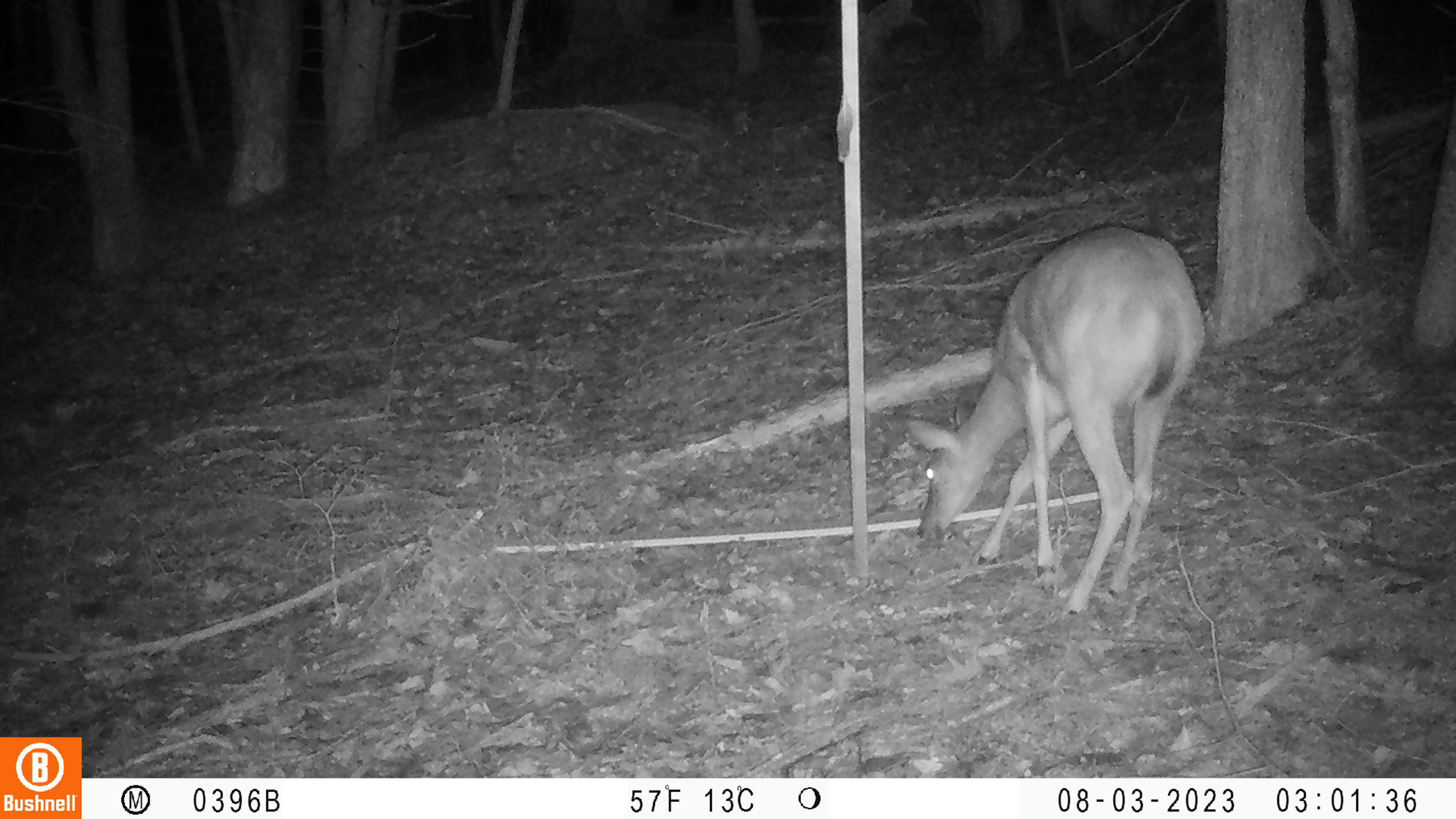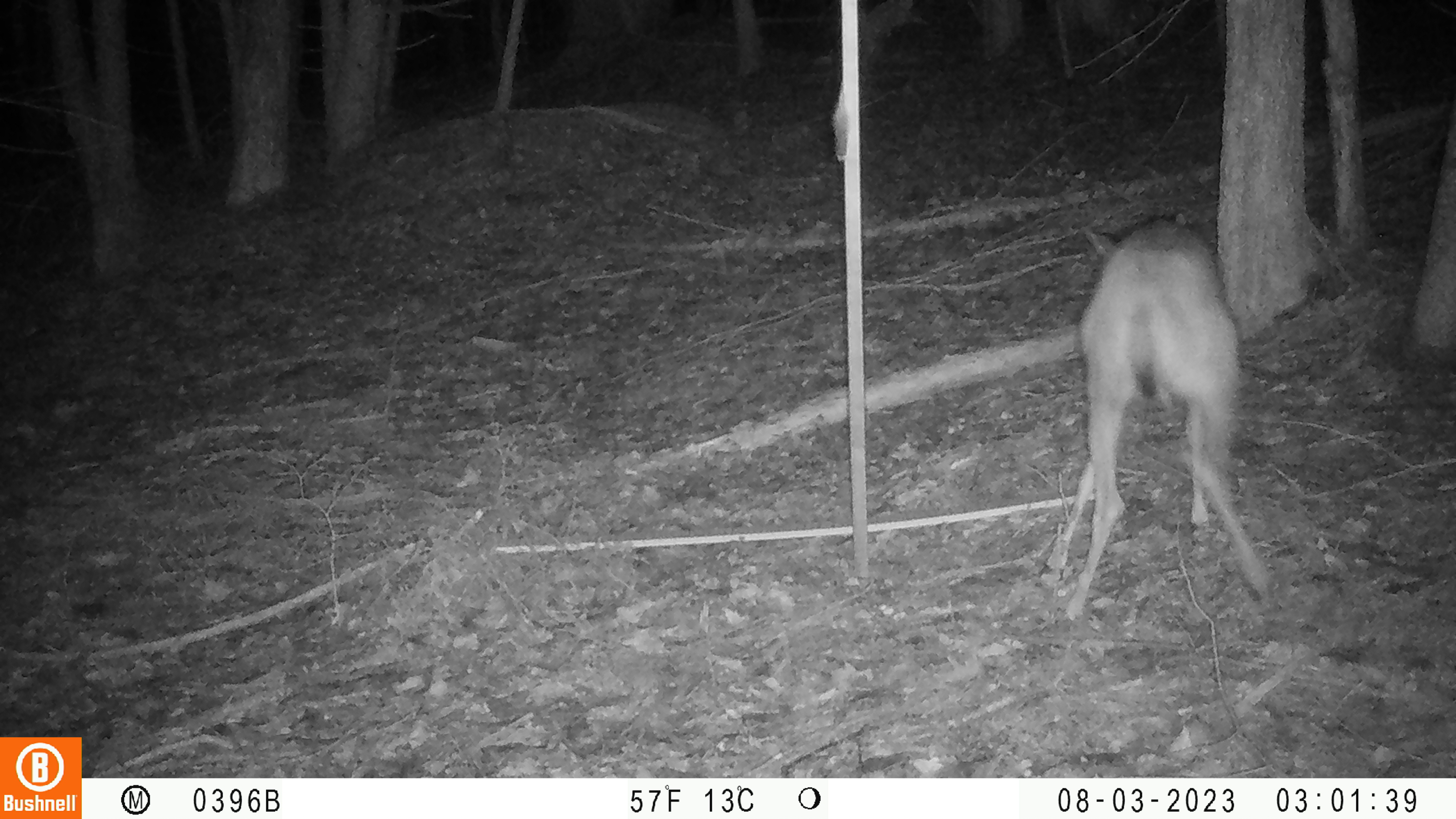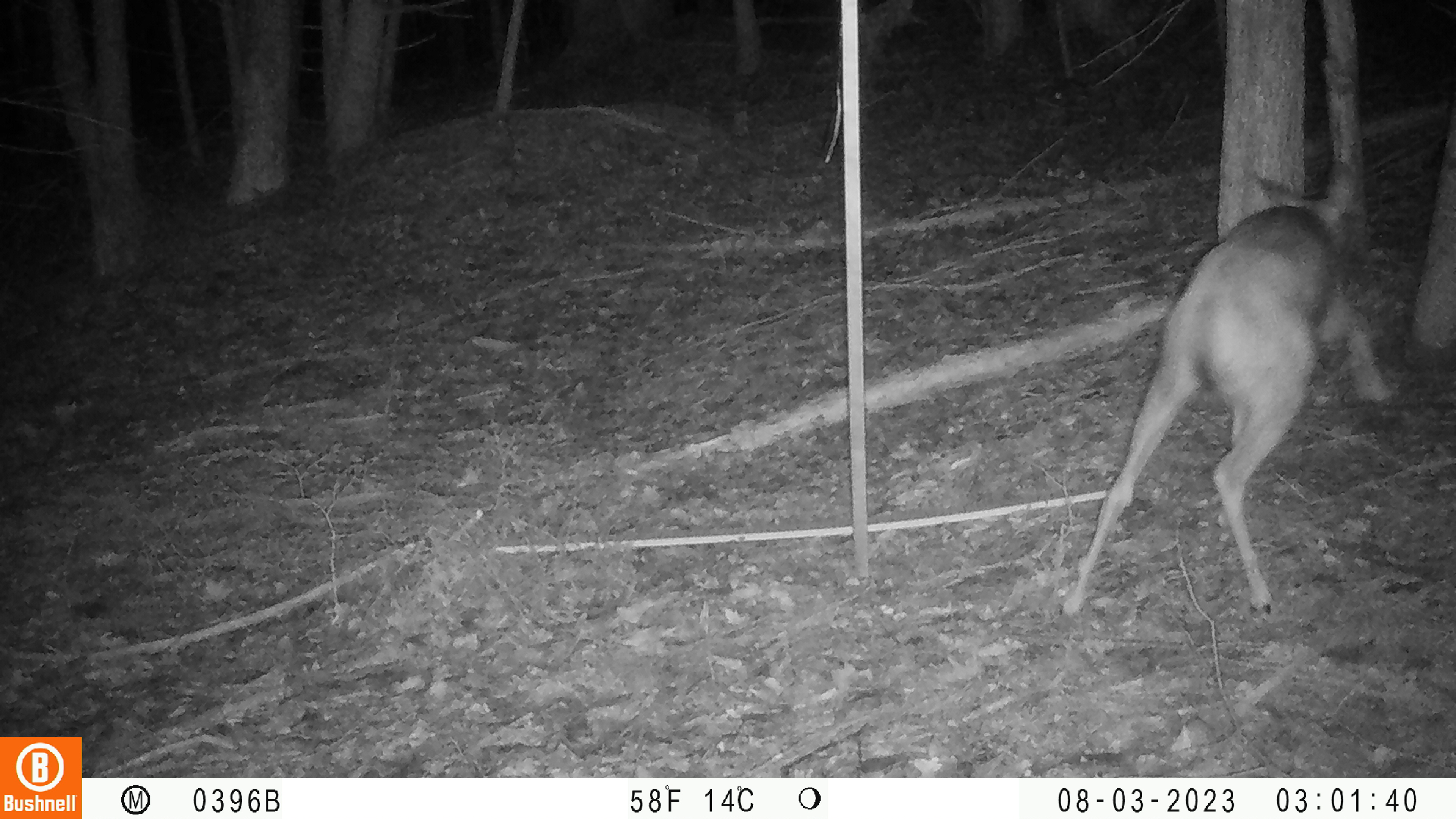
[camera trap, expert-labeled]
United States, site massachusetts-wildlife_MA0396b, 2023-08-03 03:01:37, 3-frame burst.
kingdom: Animalia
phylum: Chordata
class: Mammalia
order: Artiodactyla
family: Cervidae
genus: Odocoileus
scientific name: Odocoileus virginianus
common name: white-tailed deer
White-tailed deer (Odocoileus virginianus).